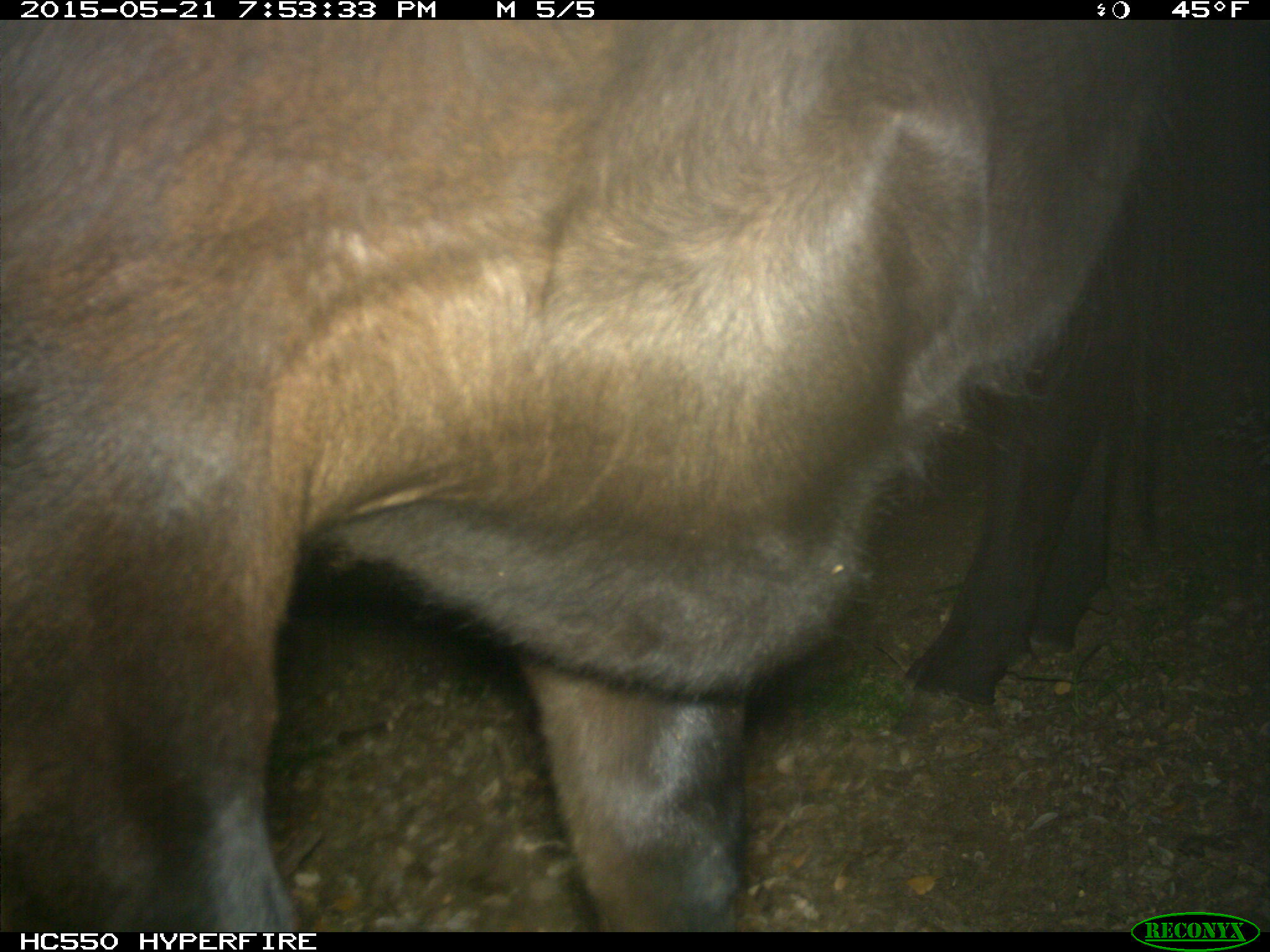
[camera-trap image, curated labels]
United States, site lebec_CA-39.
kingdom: Animalia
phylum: Chordata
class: Mammalia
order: Artiodactyla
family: Bovidae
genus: Bos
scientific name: Bos taurus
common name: domestic cow